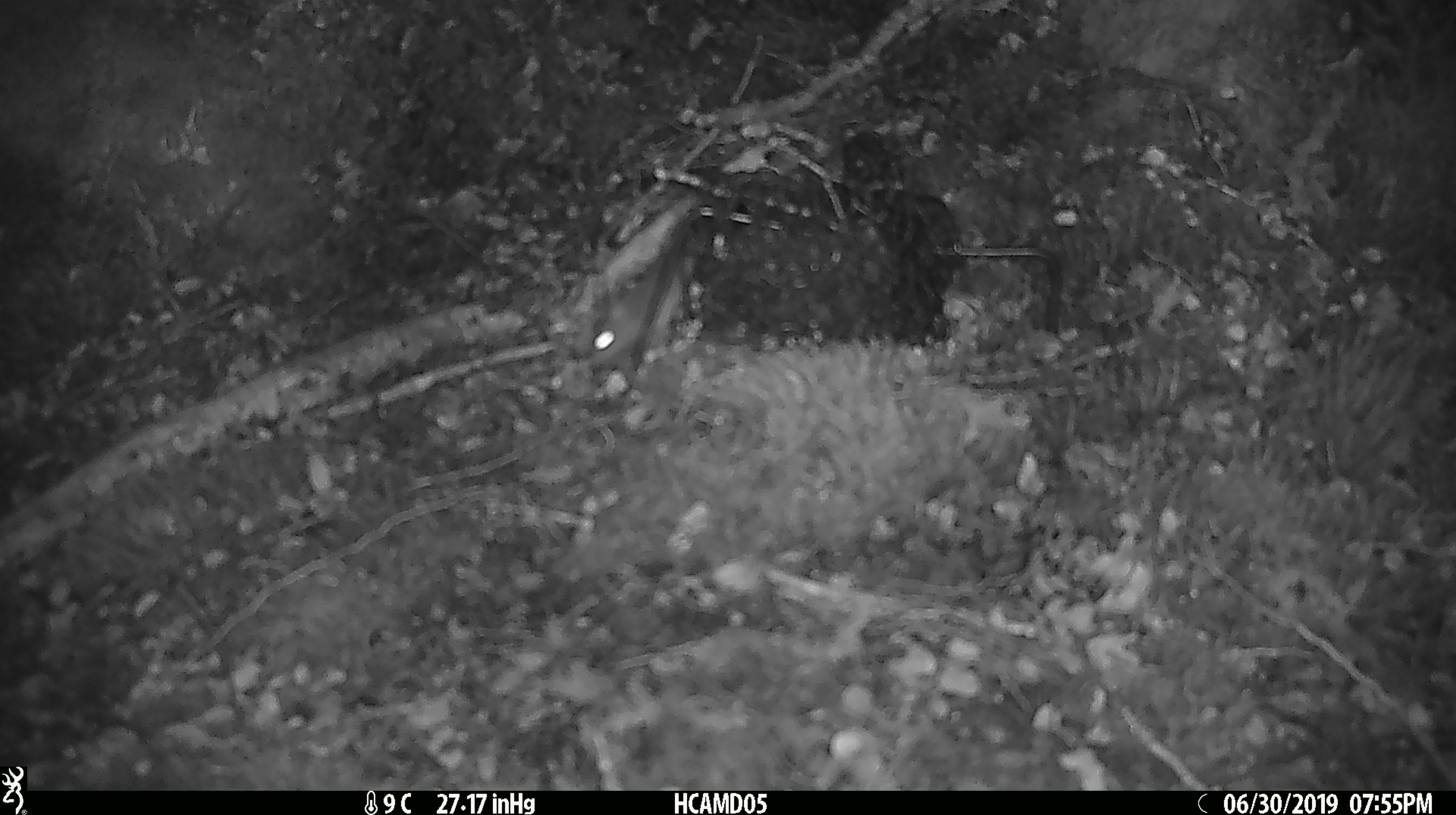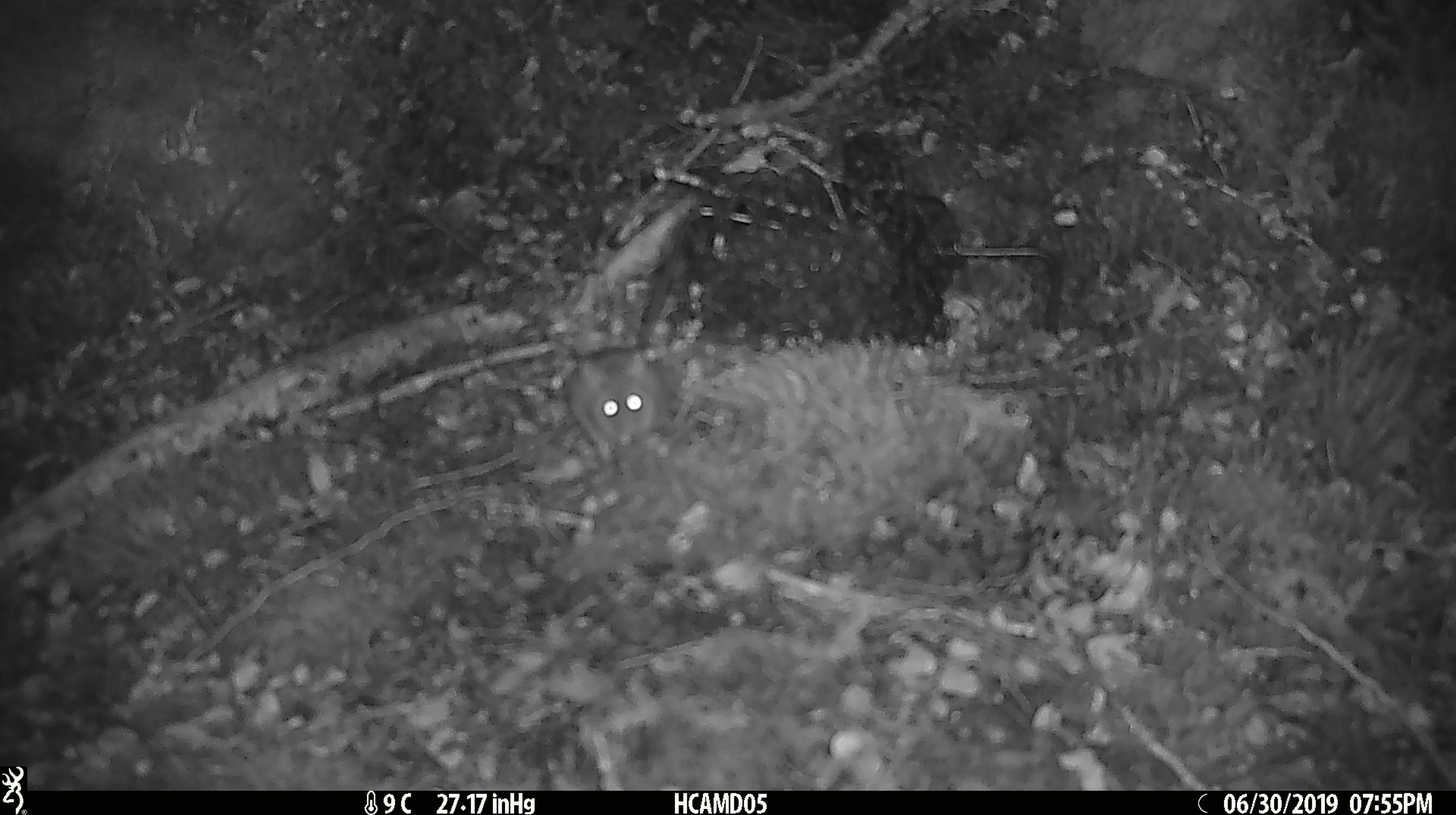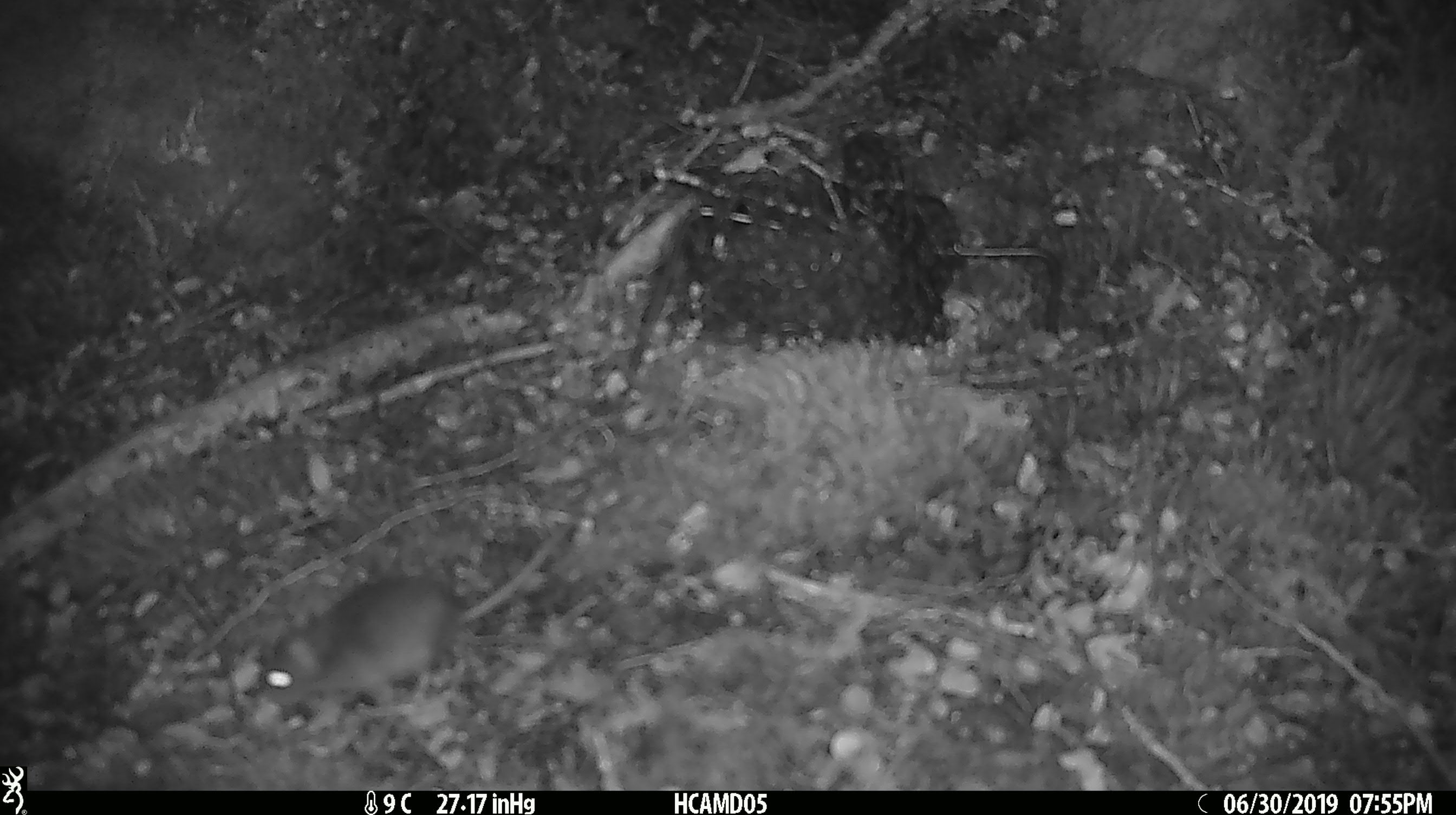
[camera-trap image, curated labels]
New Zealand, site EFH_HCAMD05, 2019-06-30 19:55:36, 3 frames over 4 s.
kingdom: Animalia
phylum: Chordata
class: Mammalia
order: Rodentia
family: Muridae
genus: Mus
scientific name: Mus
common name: mouse